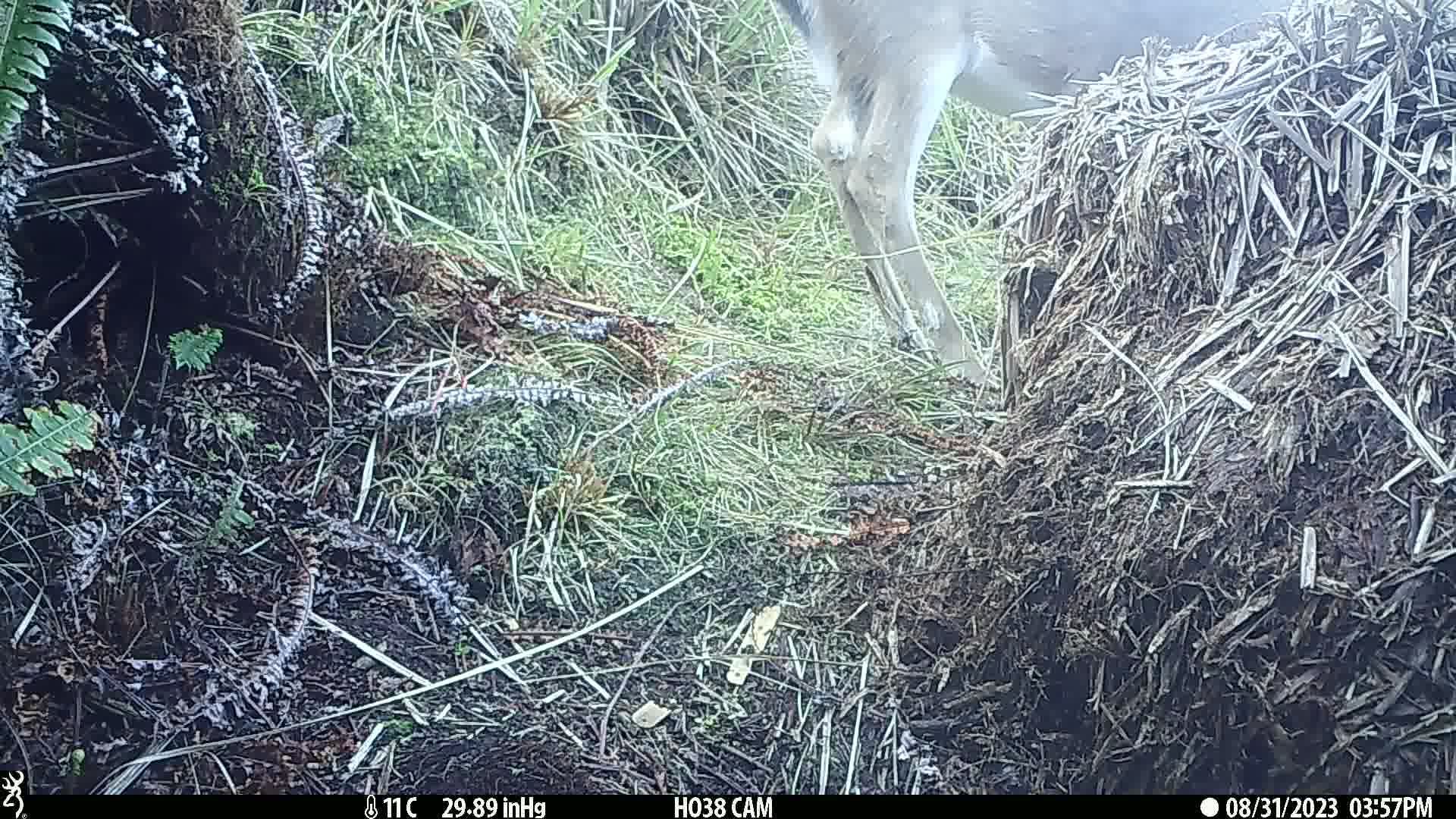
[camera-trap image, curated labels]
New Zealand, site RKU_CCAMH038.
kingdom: Animalia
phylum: Chordata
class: Mammalia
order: Artiodactyla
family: Cervidae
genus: Odocoileus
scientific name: Odocoileus virginianus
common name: white-tailed deer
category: white tailed deer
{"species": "white tailed deer (white-tailed deer) (Odocoileus virginianus)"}